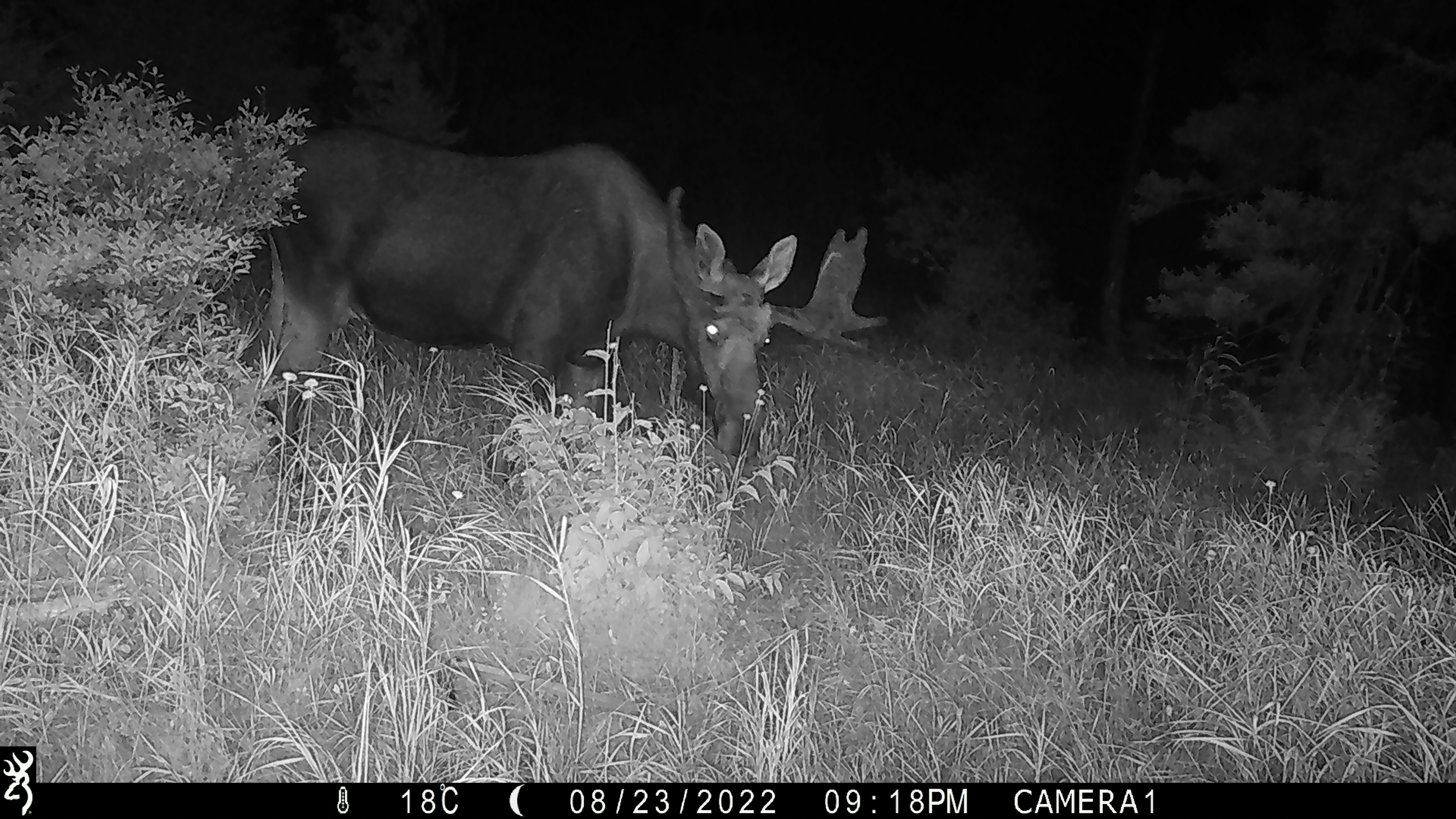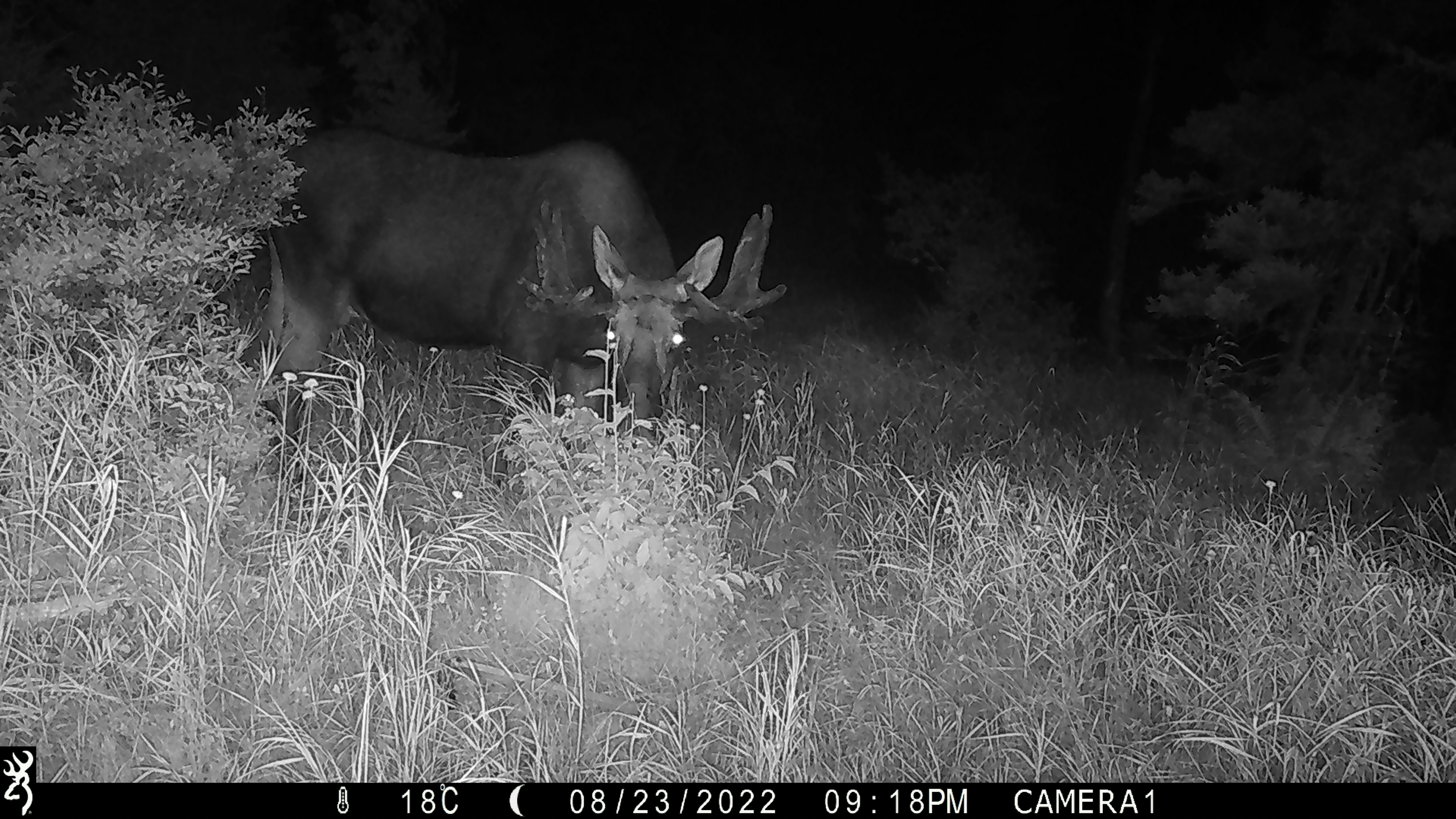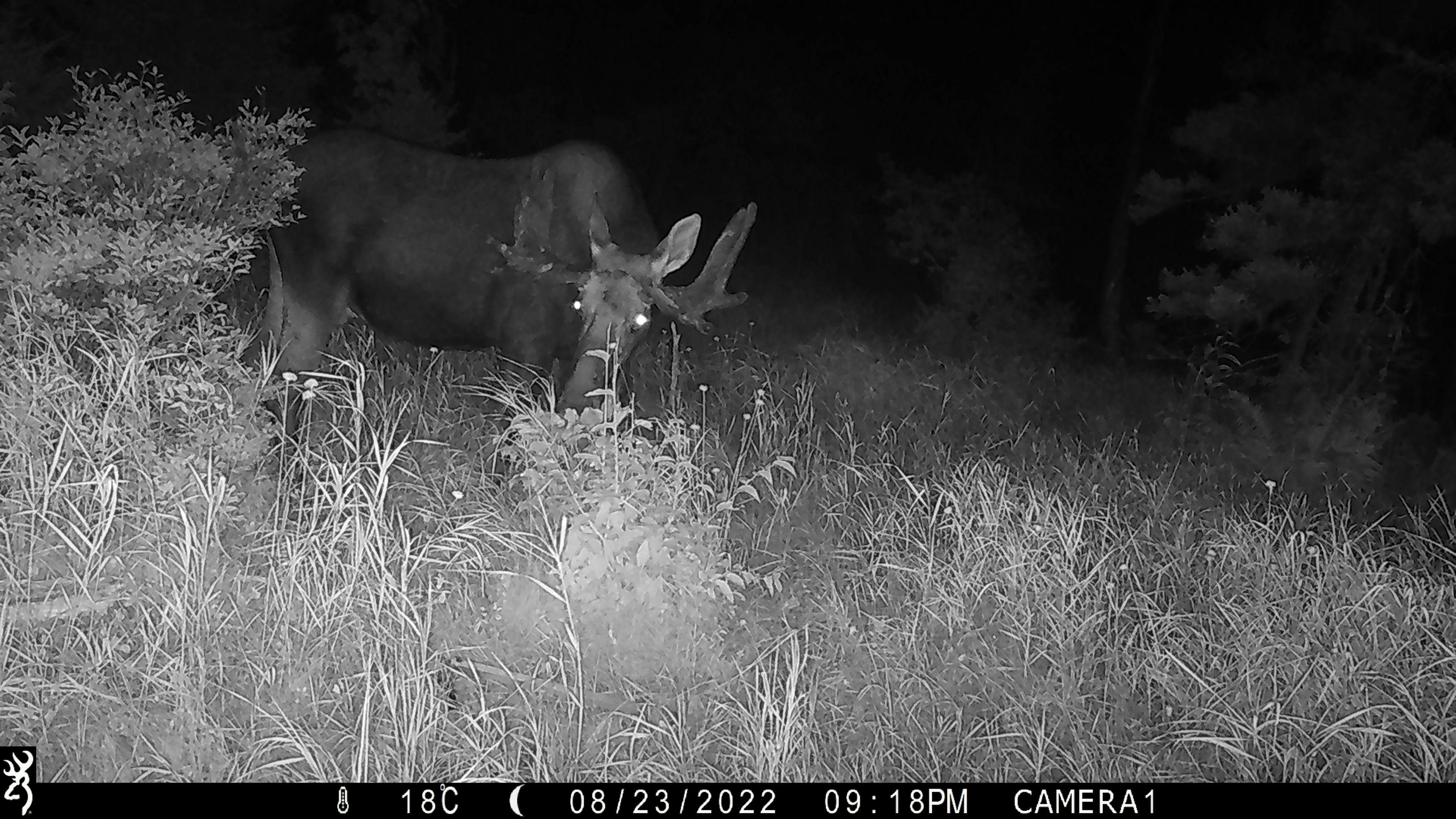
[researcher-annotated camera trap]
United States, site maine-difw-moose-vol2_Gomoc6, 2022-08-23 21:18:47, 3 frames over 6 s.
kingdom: Animalia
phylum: Chordata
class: Mammalia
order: Artiodactyla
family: Cervidae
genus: Alces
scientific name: Alces alces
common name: moose